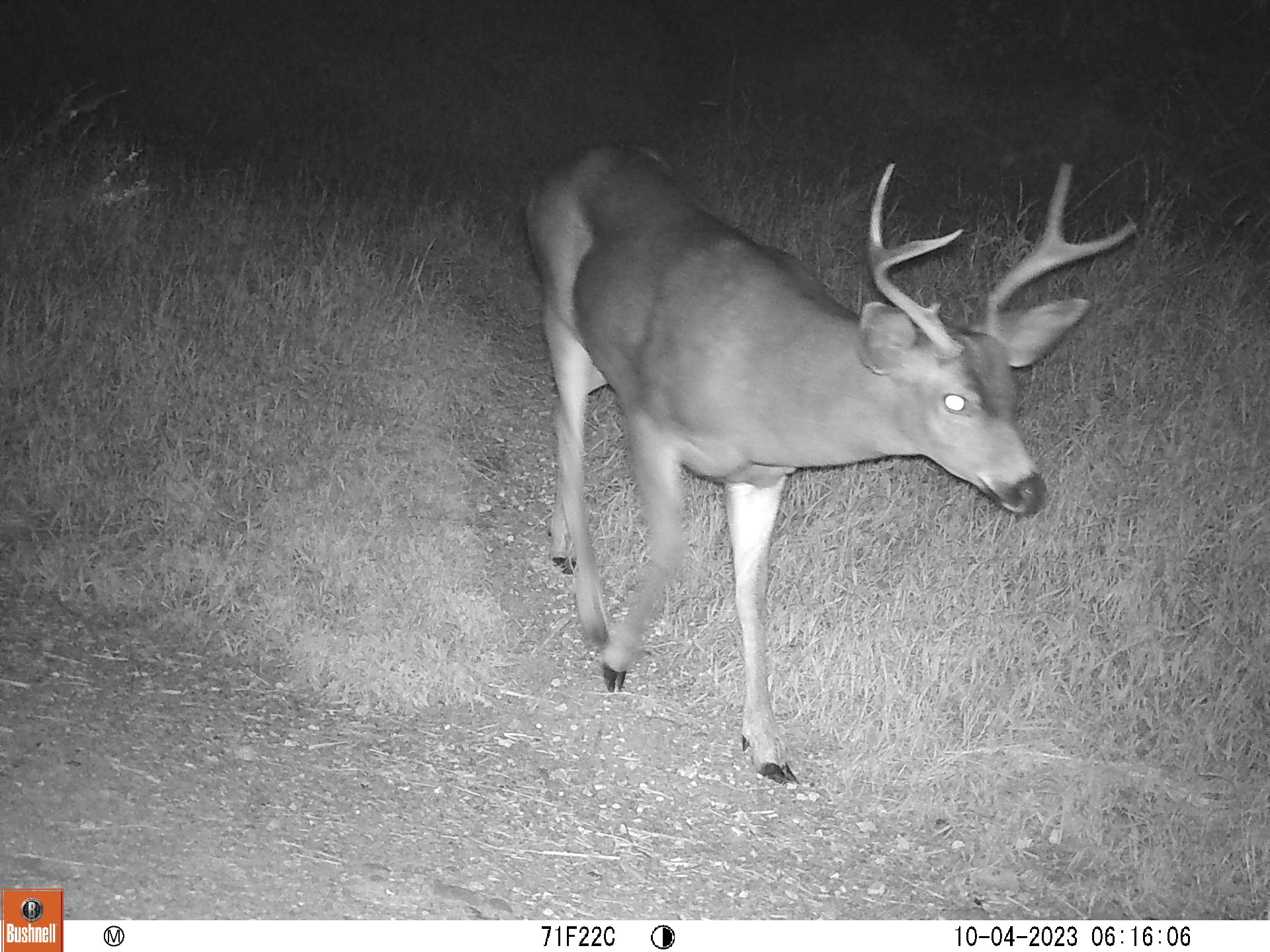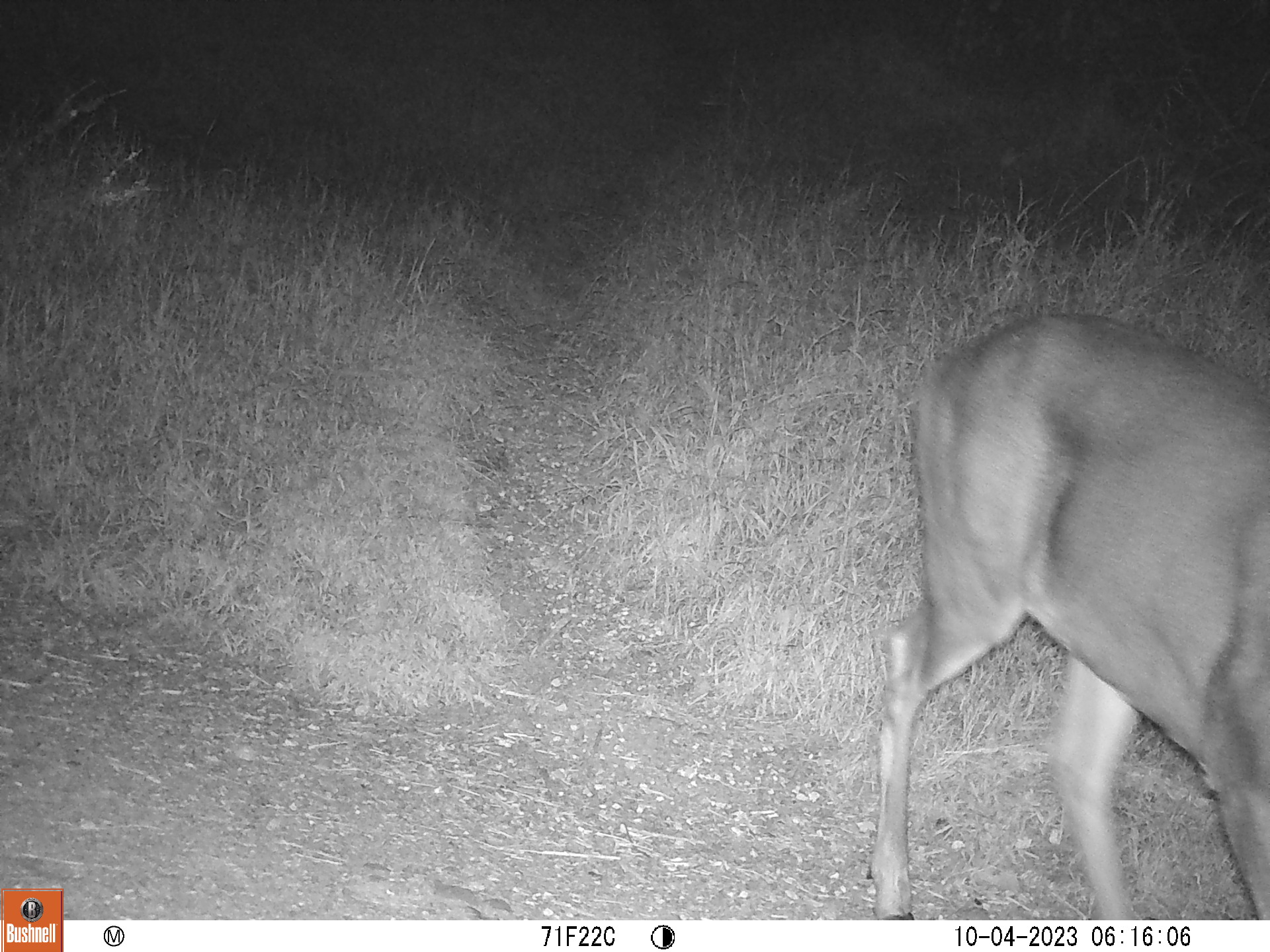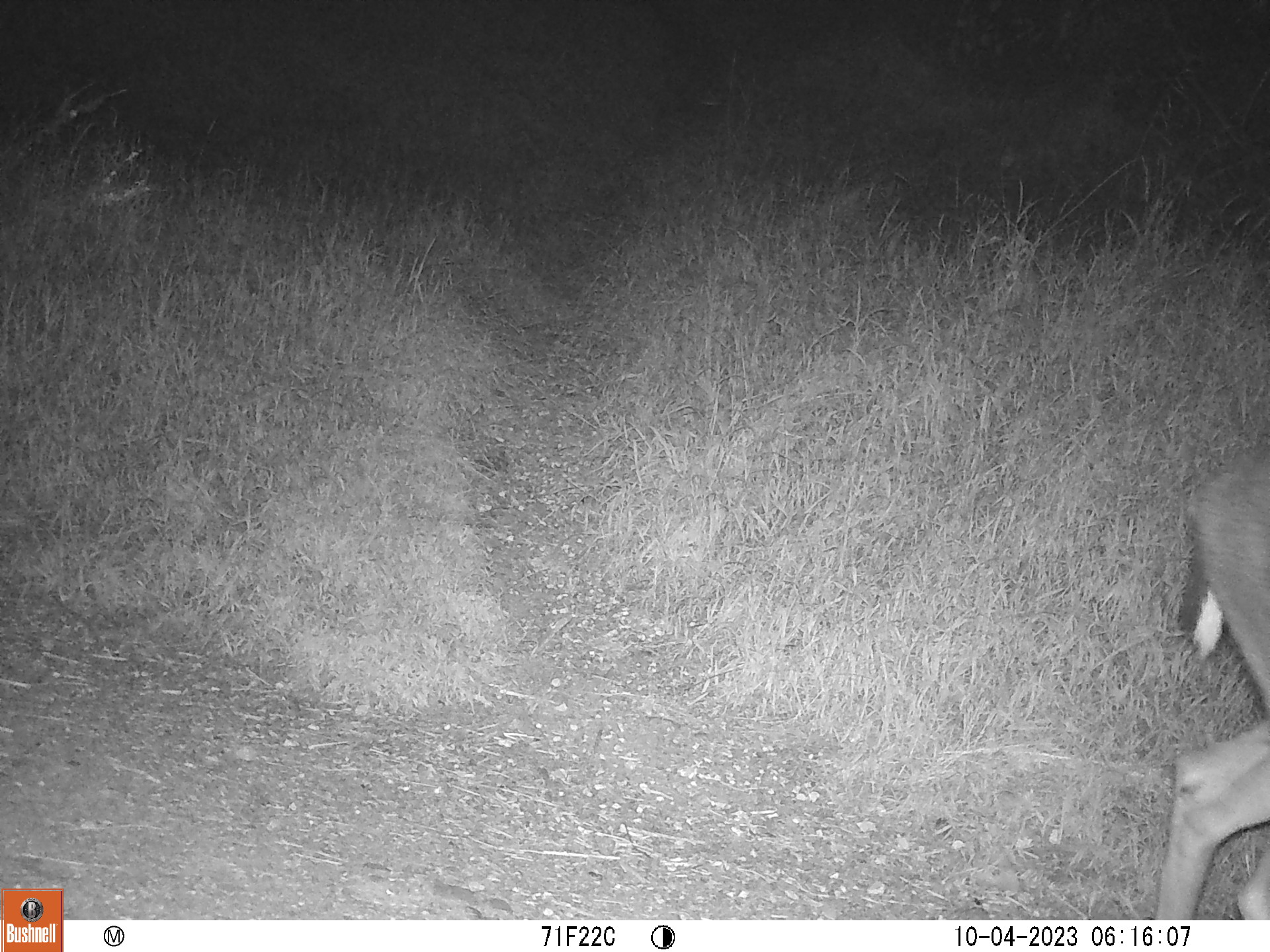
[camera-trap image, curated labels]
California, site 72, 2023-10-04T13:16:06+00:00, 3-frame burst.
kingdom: Animalia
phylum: Chordata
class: Mammalia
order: Artiodactyla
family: Cervidae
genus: Odocoileus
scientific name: Odocoileus hemionus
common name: mule deer